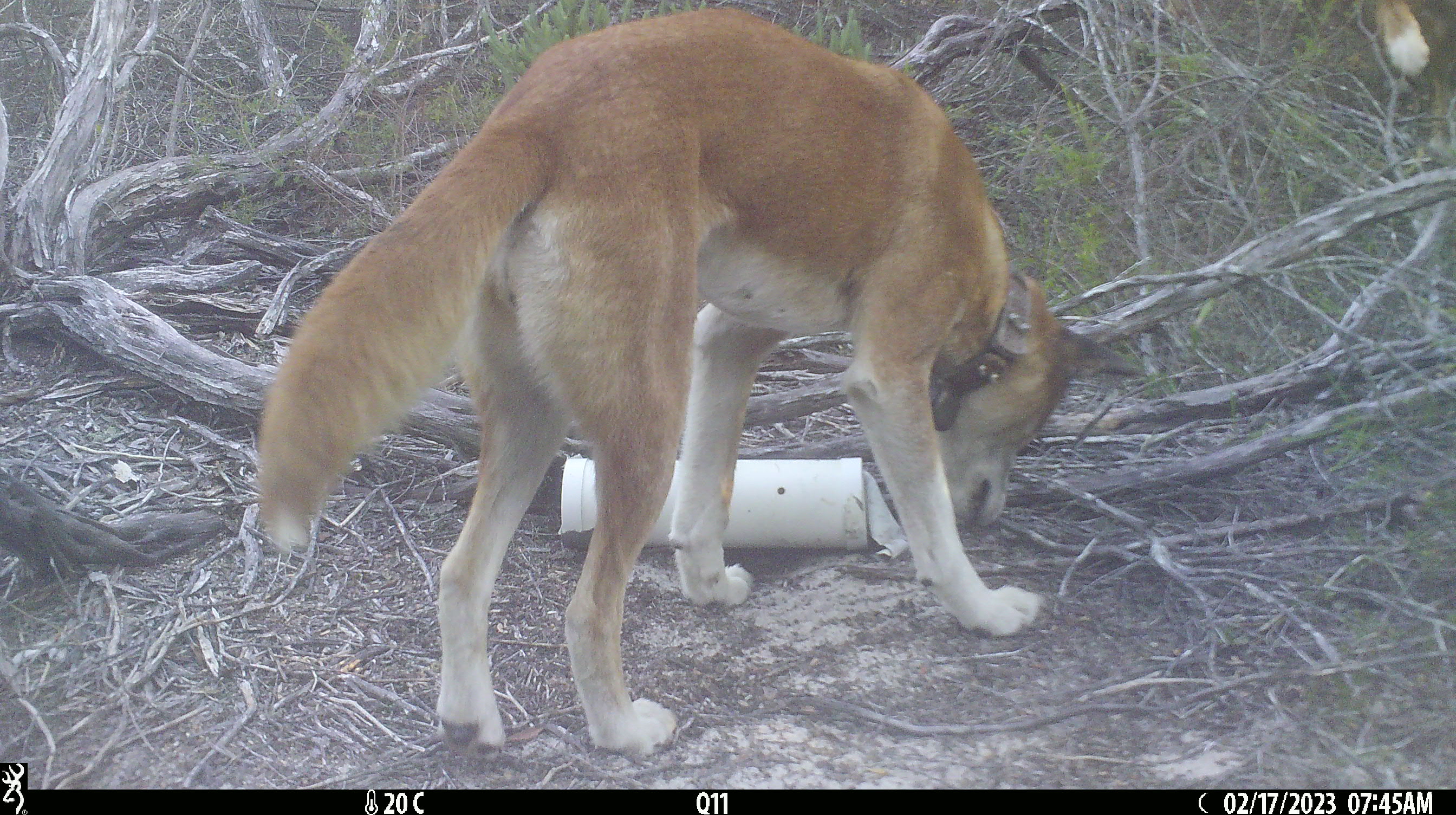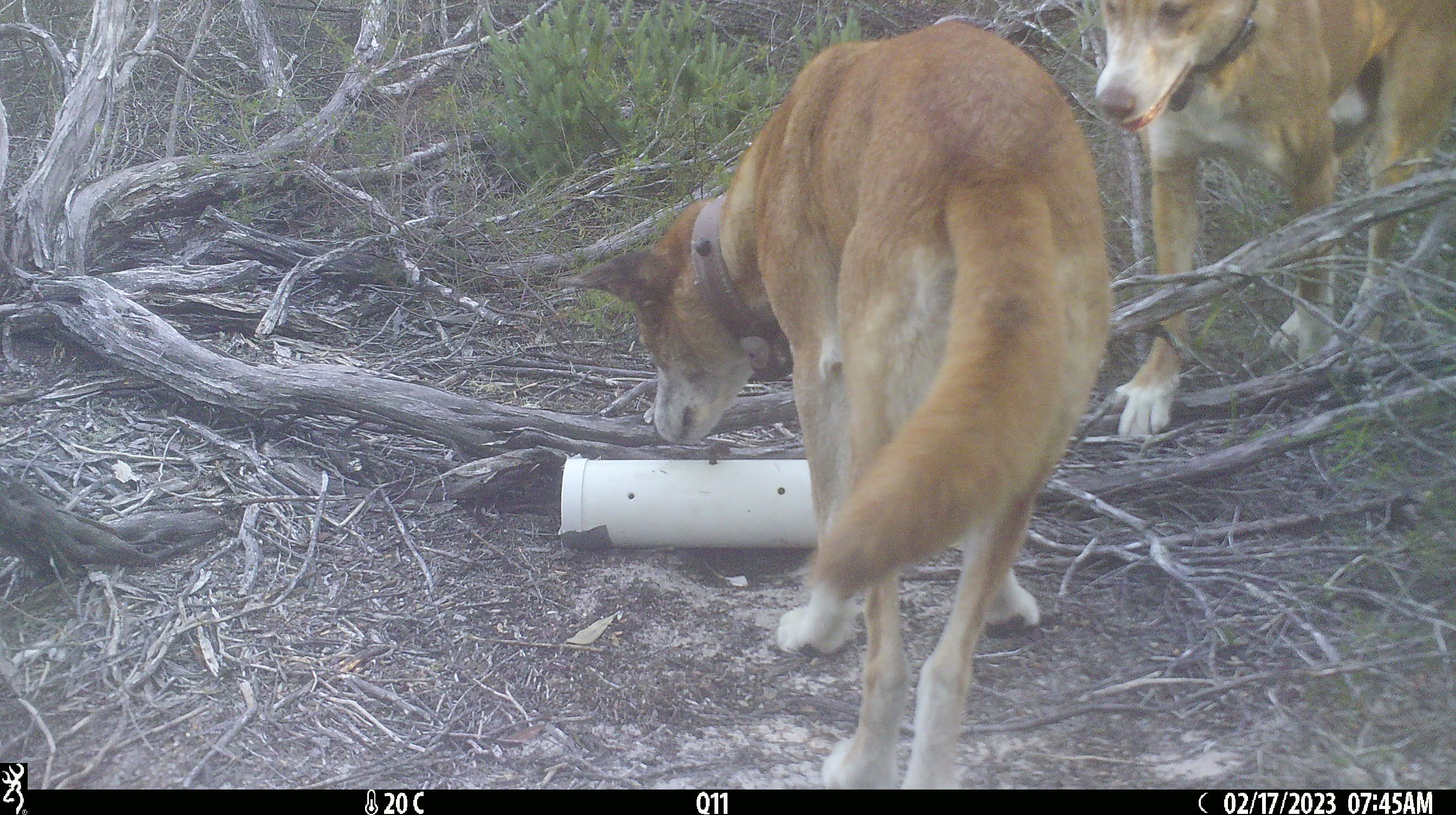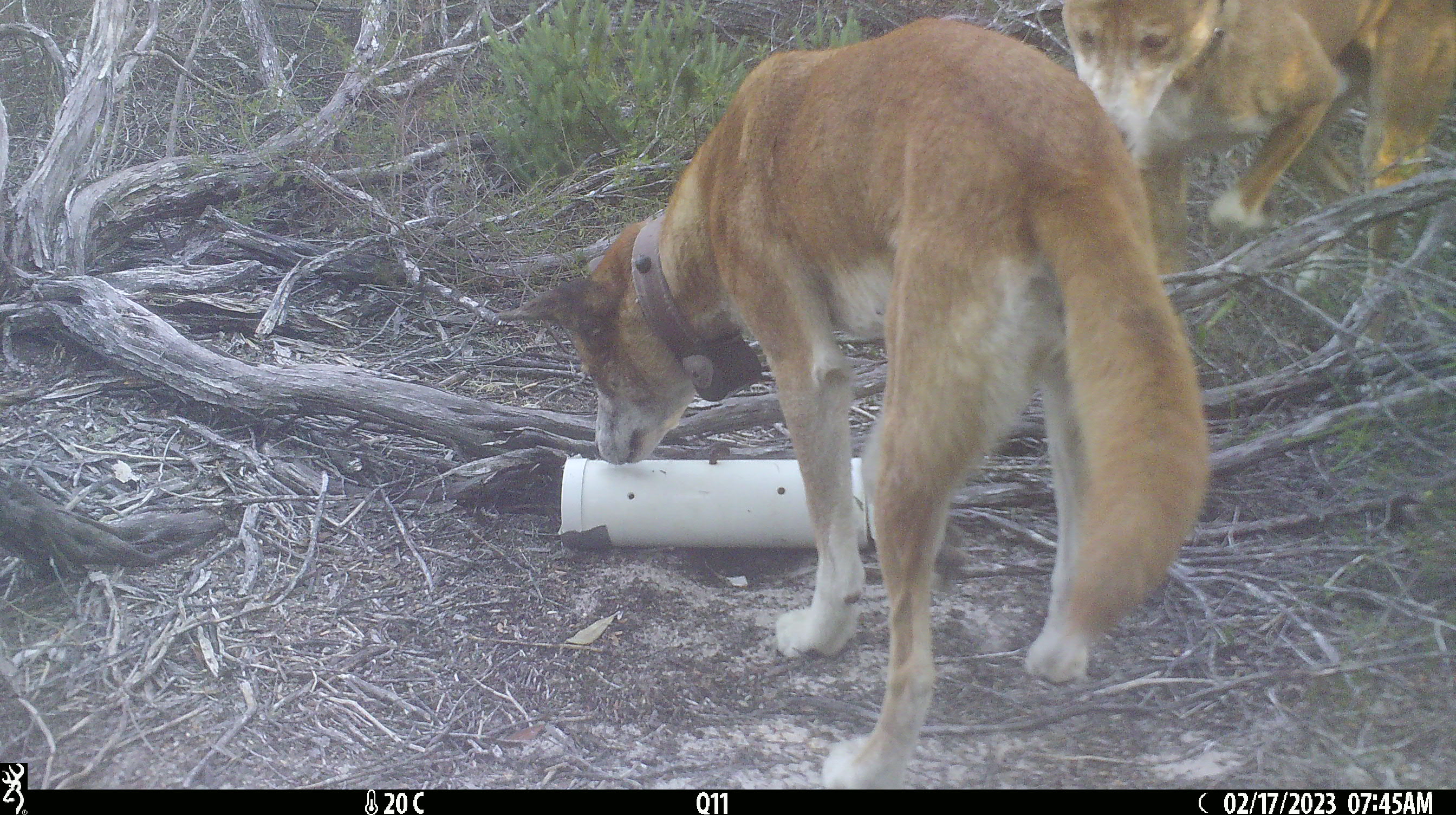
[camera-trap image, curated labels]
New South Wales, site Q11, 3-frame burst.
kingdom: Animalia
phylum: Chordata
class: Mammalia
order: Carnivora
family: Canidae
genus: Canis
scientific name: Canis familiaris dingo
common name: dingo